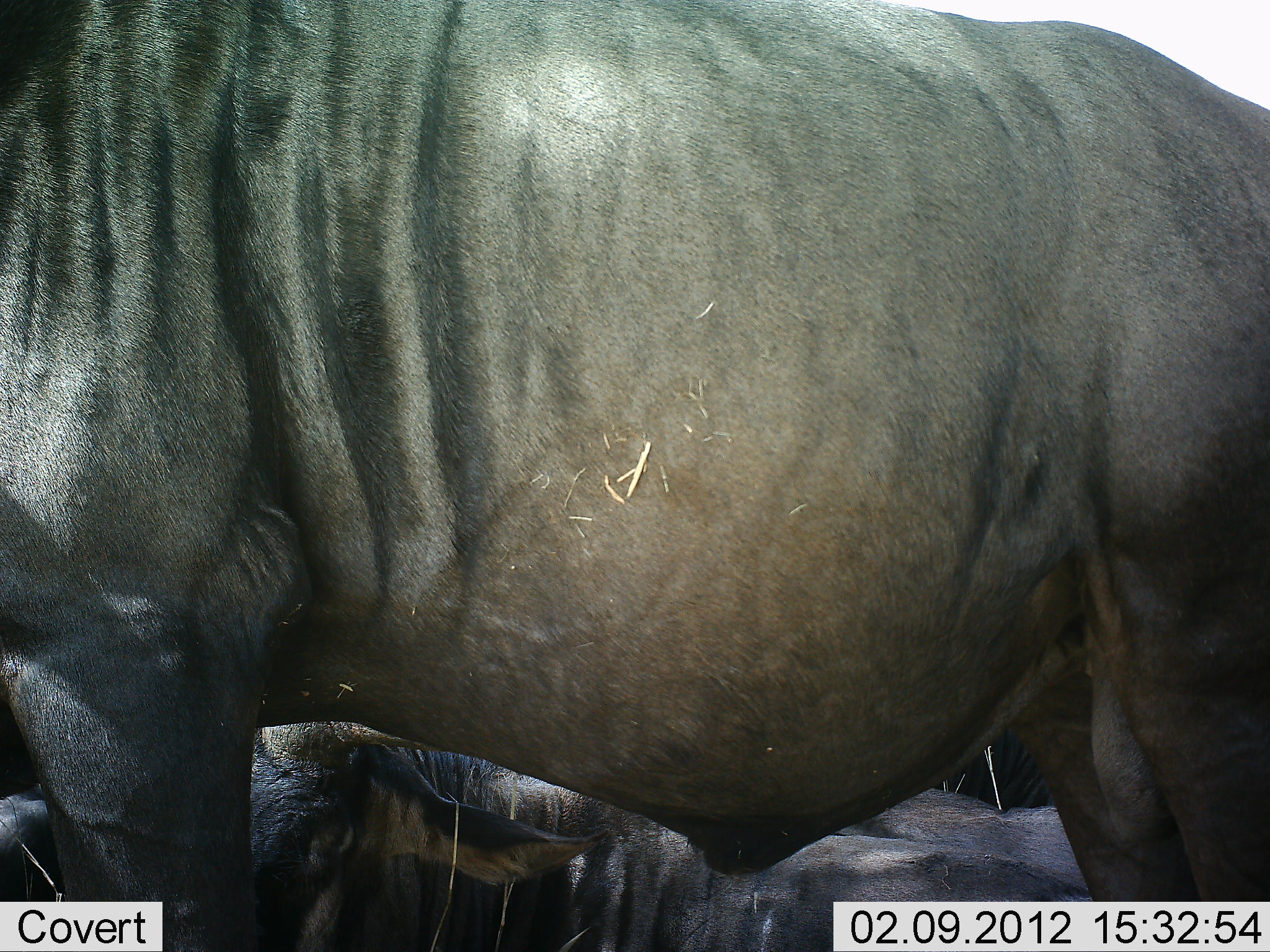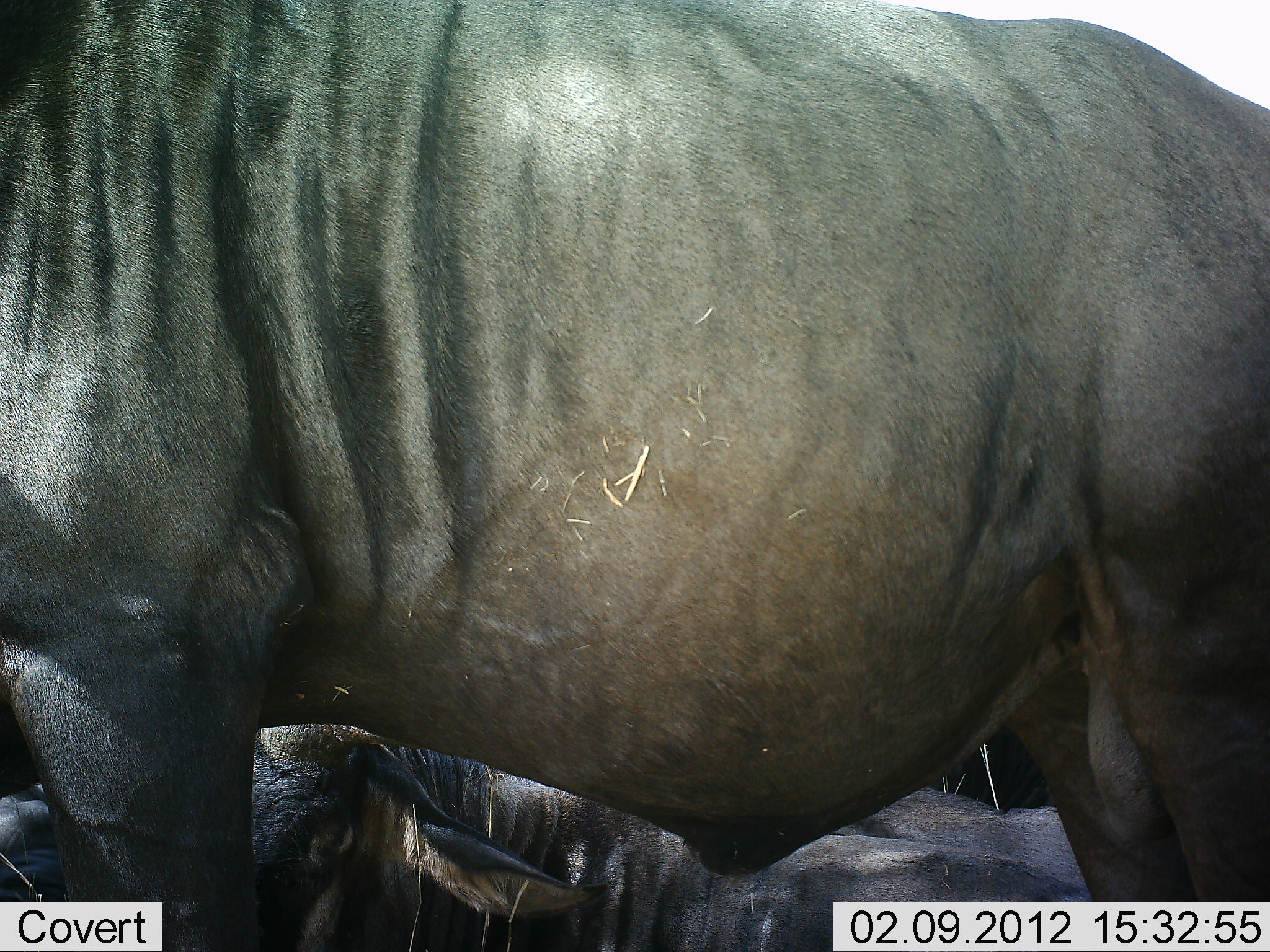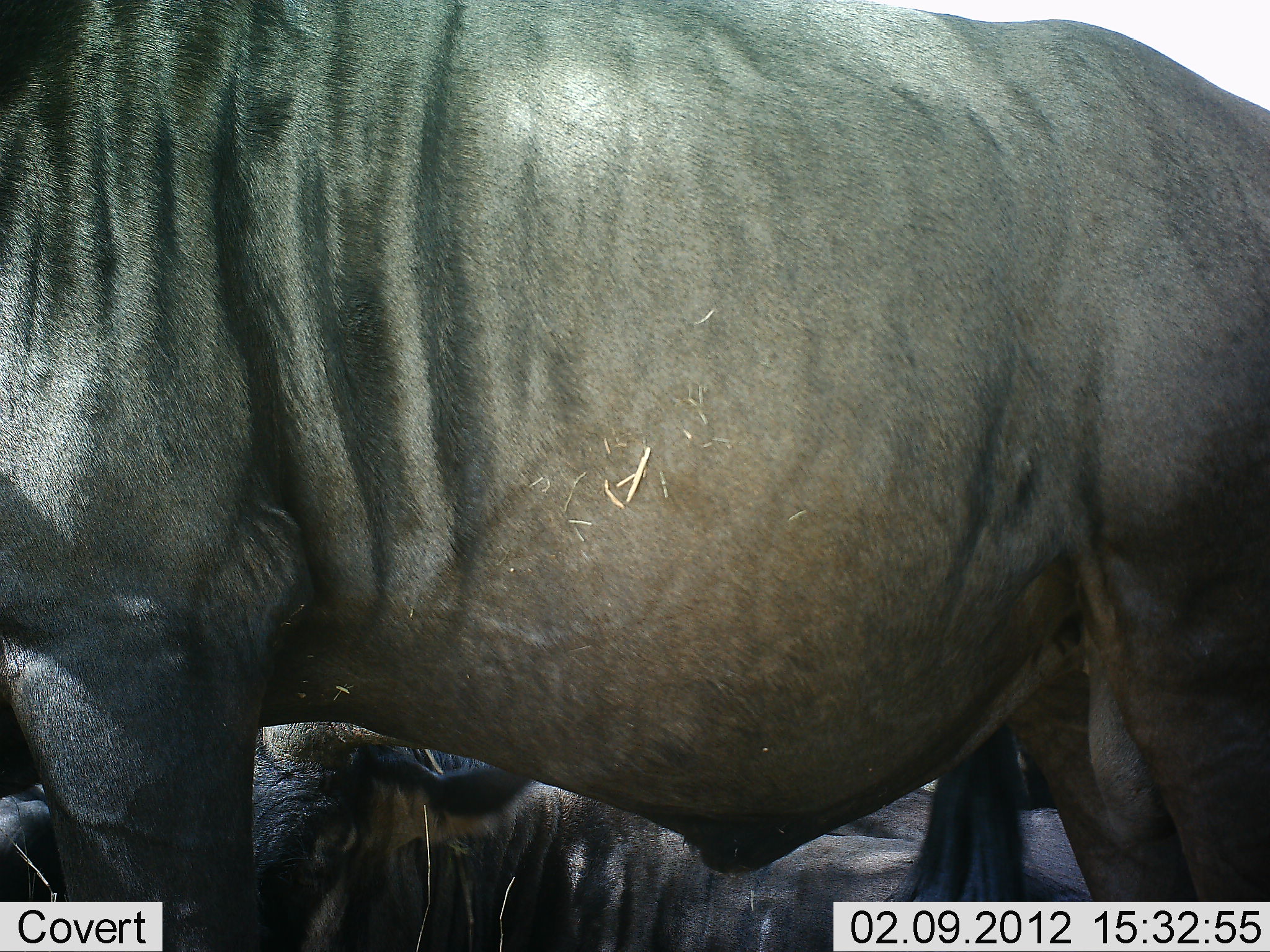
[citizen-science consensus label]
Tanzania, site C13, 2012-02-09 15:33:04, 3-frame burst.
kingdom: Animalia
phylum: Chordata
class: Mammalia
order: Artiodactyla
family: Bovidae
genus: Connochaetes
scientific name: Connochaetes taurinus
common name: blue wildebeest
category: wildebeest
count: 3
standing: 89%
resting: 89%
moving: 0%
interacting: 0%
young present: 6%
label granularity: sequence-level